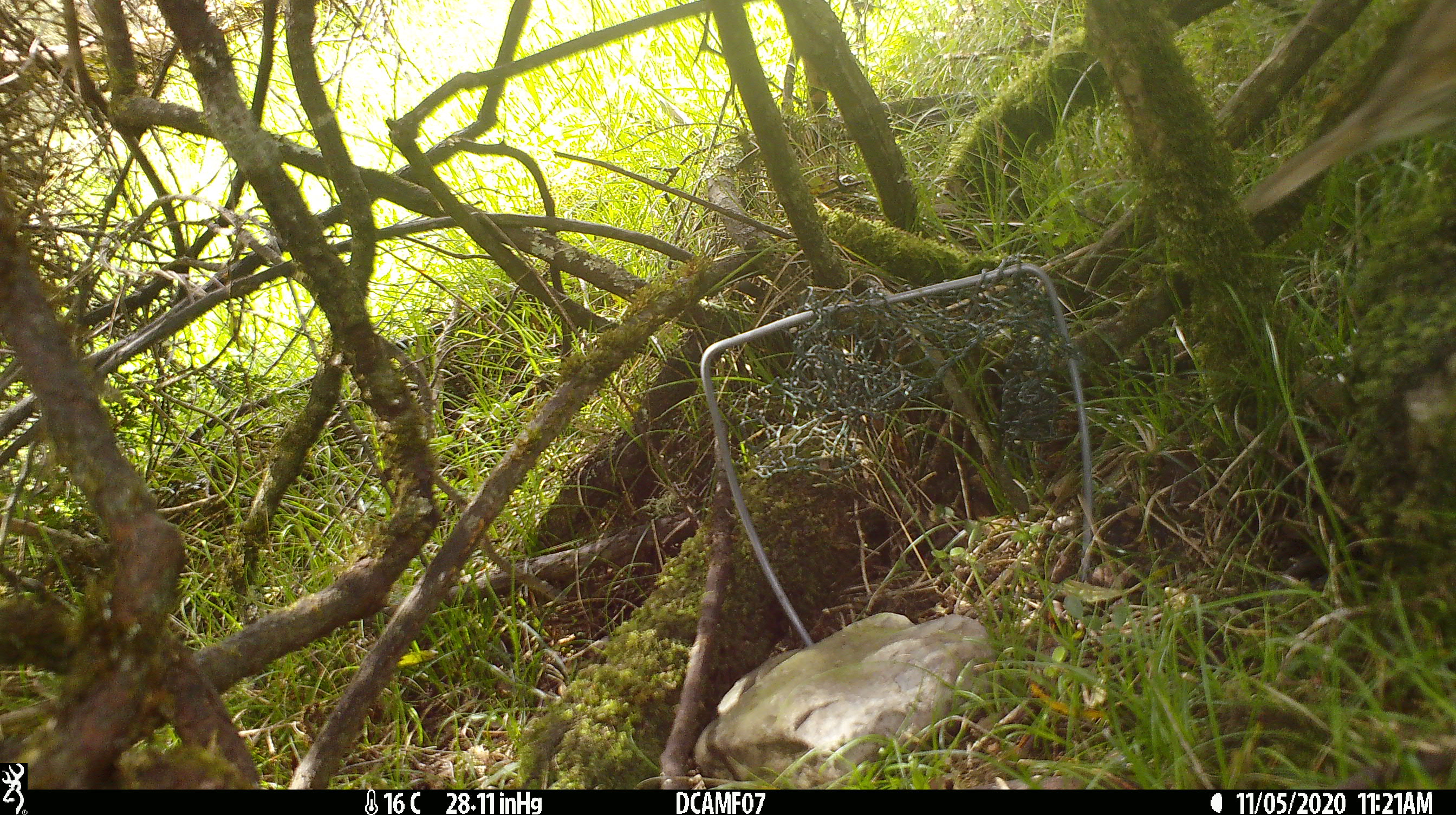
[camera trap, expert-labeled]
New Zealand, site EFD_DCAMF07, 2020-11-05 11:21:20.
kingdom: Animalia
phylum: Chordata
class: Aves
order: Passeriformes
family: Turdidae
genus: Turdus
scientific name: Turdus philomelos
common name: song thrush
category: thrush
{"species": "thrush (song thrush) (Turdus philomelos)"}